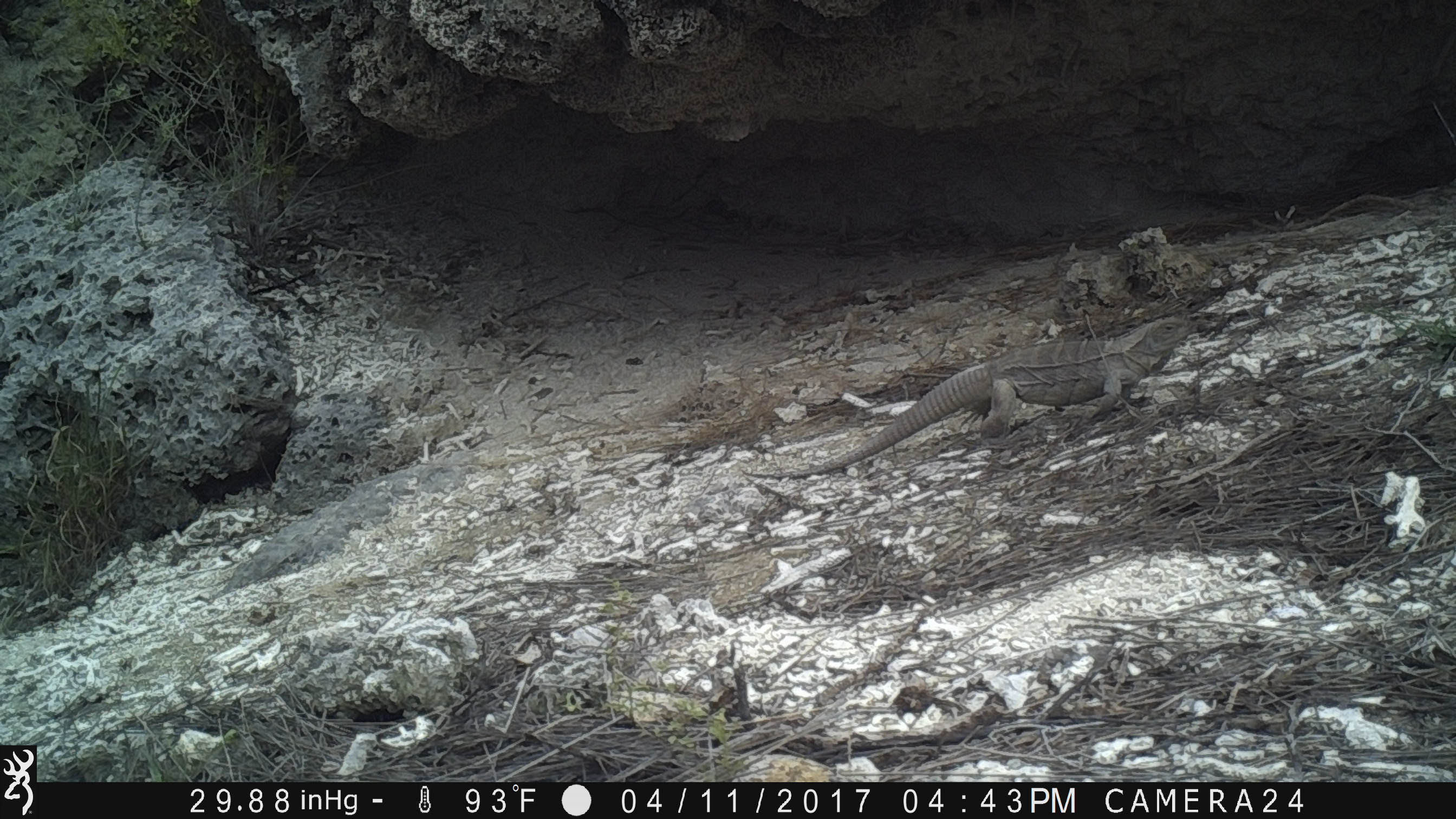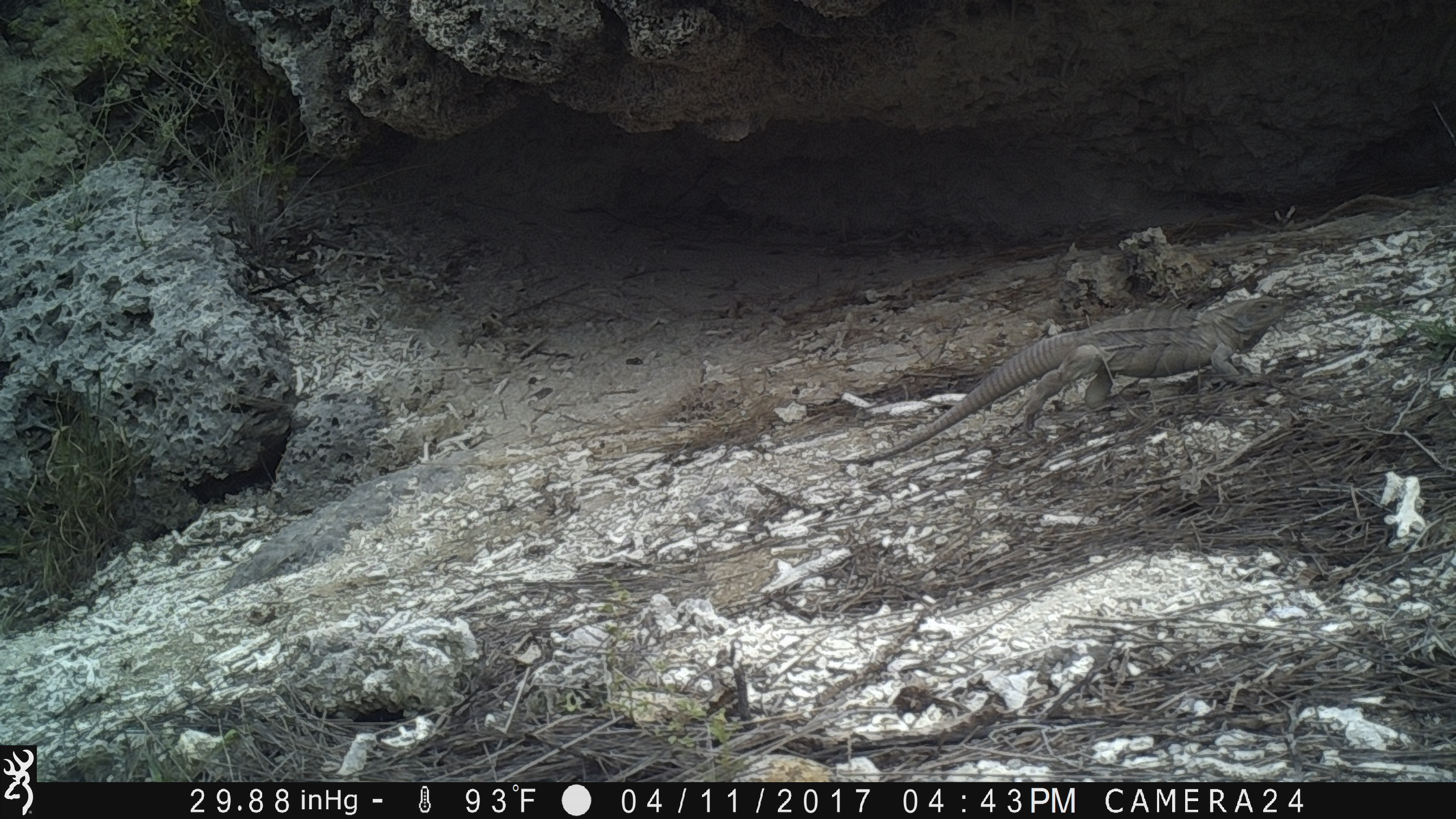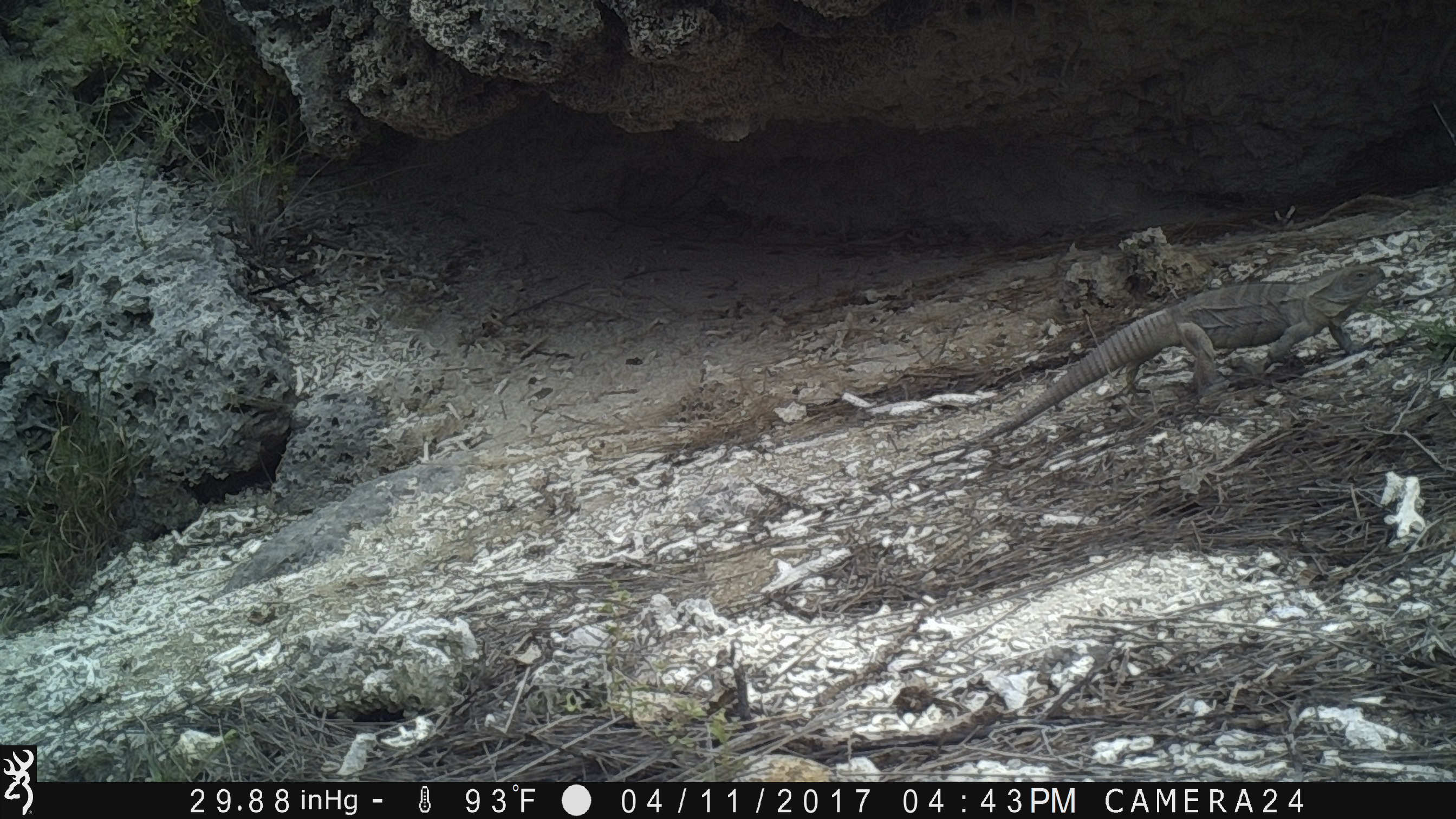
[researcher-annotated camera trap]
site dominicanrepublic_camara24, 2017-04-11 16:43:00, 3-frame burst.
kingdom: Animalia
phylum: Chordata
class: Reptilia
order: Squamata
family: Iguanidae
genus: Iguana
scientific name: Iguana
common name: typical iguanas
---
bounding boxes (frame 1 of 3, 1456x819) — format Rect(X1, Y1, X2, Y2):
iguana: Rect(737, 315, 1192, 486)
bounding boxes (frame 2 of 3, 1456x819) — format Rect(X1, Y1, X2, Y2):
iguana: Rect(855, 292, 1297, 462)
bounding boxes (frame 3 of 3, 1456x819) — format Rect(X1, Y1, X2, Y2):
iguana: Rect(917, 256, 1392, 458)